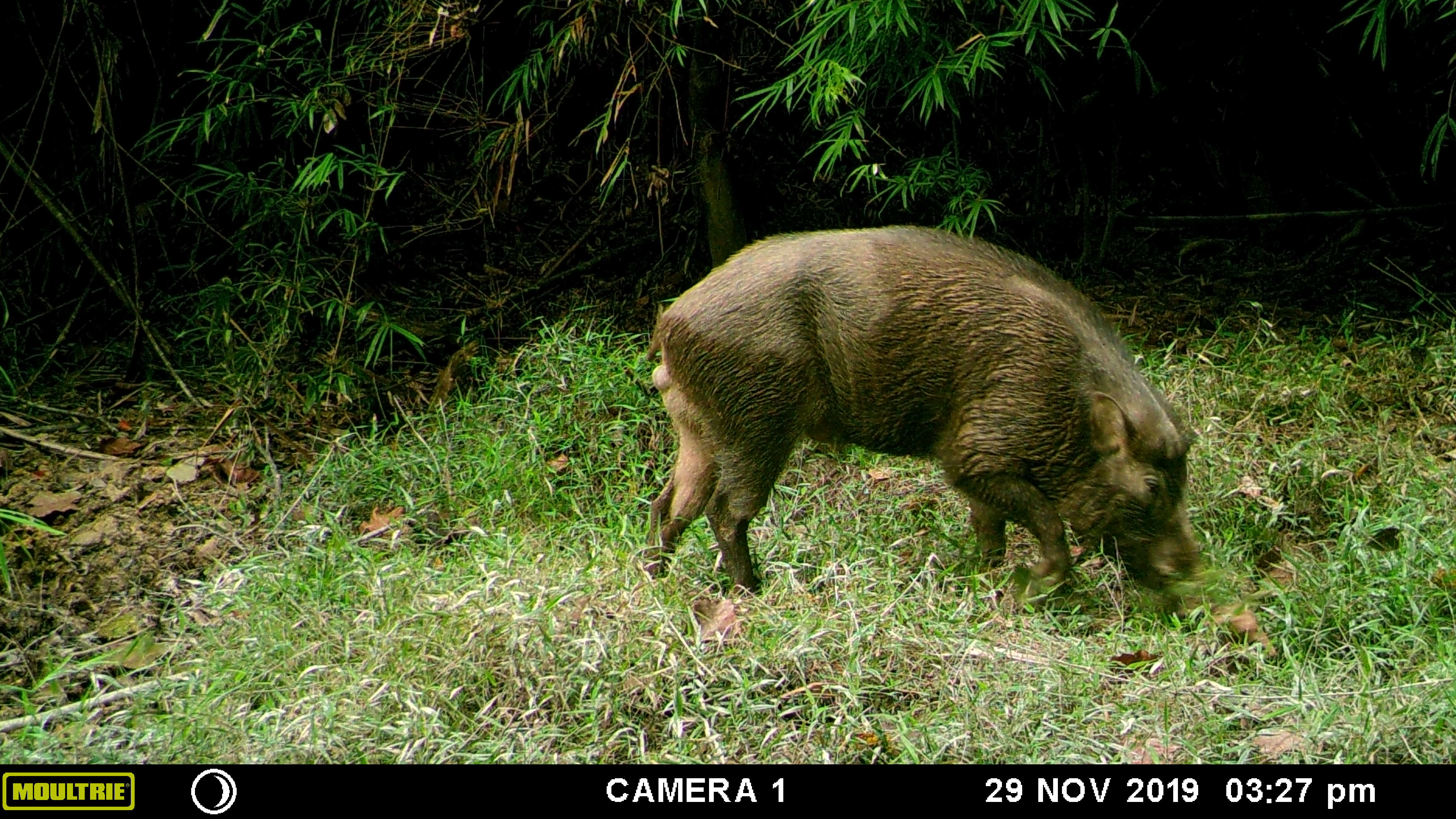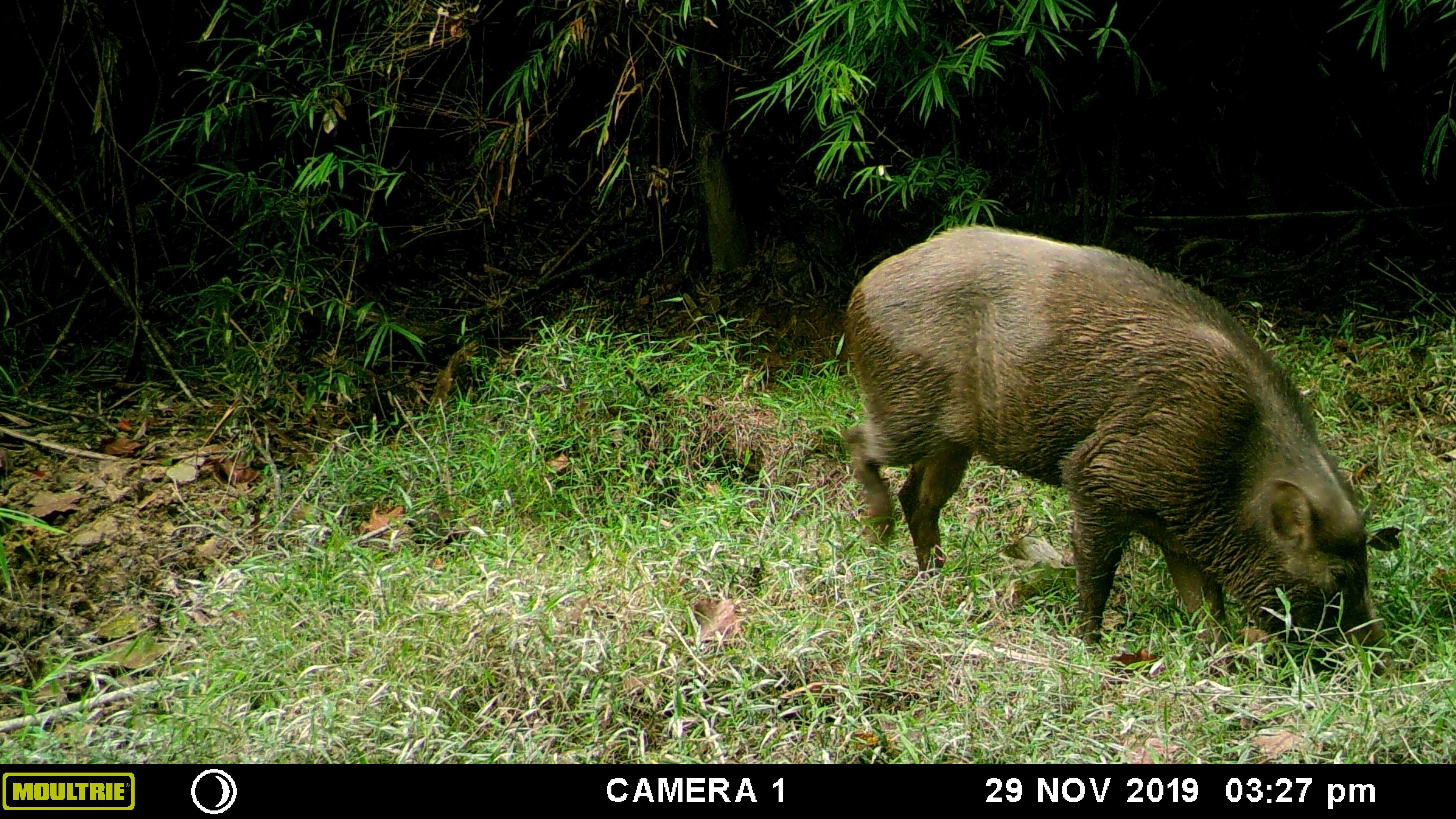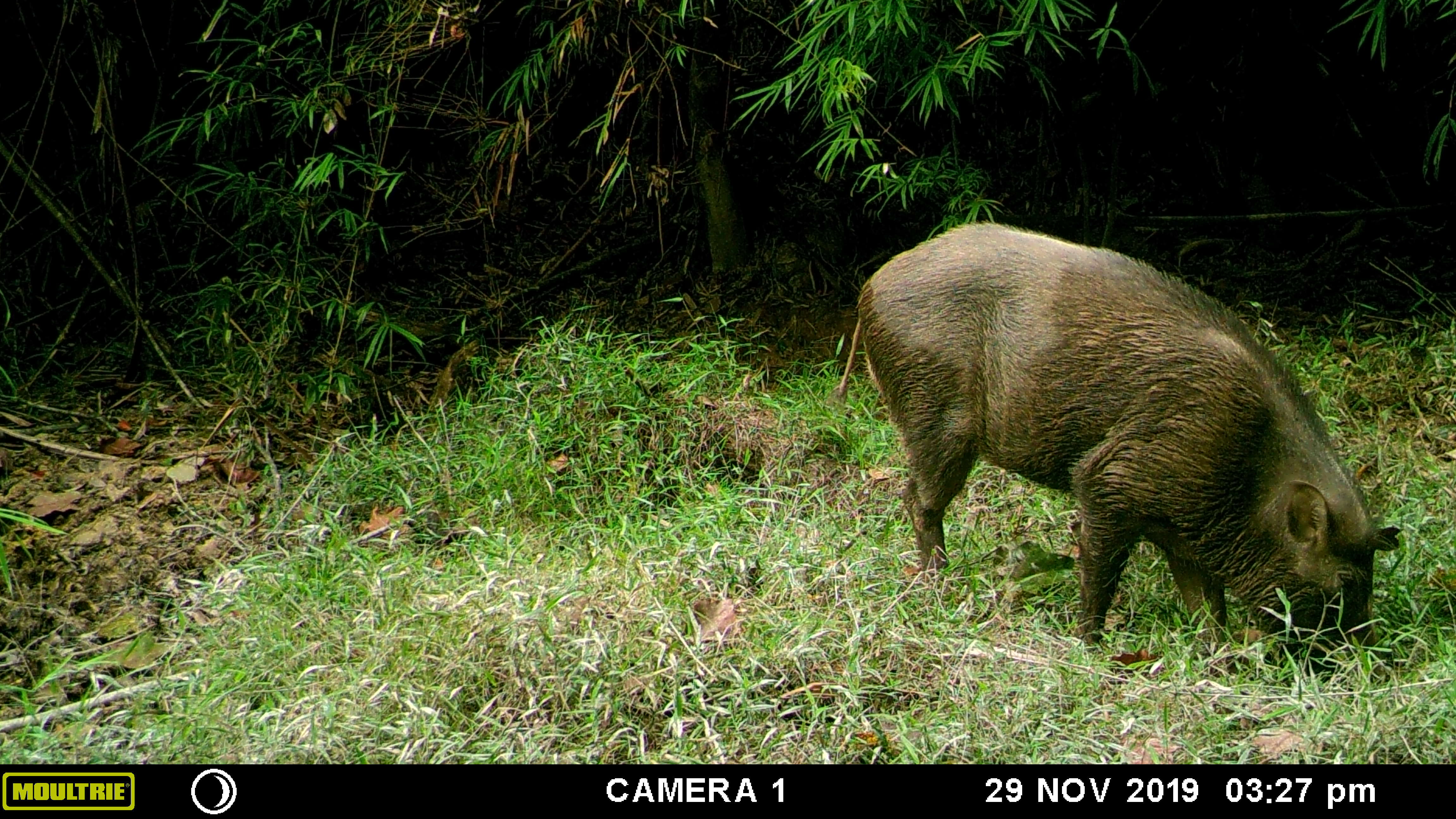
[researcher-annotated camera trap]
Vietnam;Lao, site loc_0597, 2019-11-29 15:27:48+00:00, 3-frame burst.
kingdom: Animalia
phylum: Chordata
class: Mammalia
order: Artiodactyla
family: Suidae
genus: Sus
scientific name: Sus scrofa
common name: eurasian wild pig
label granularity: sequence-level